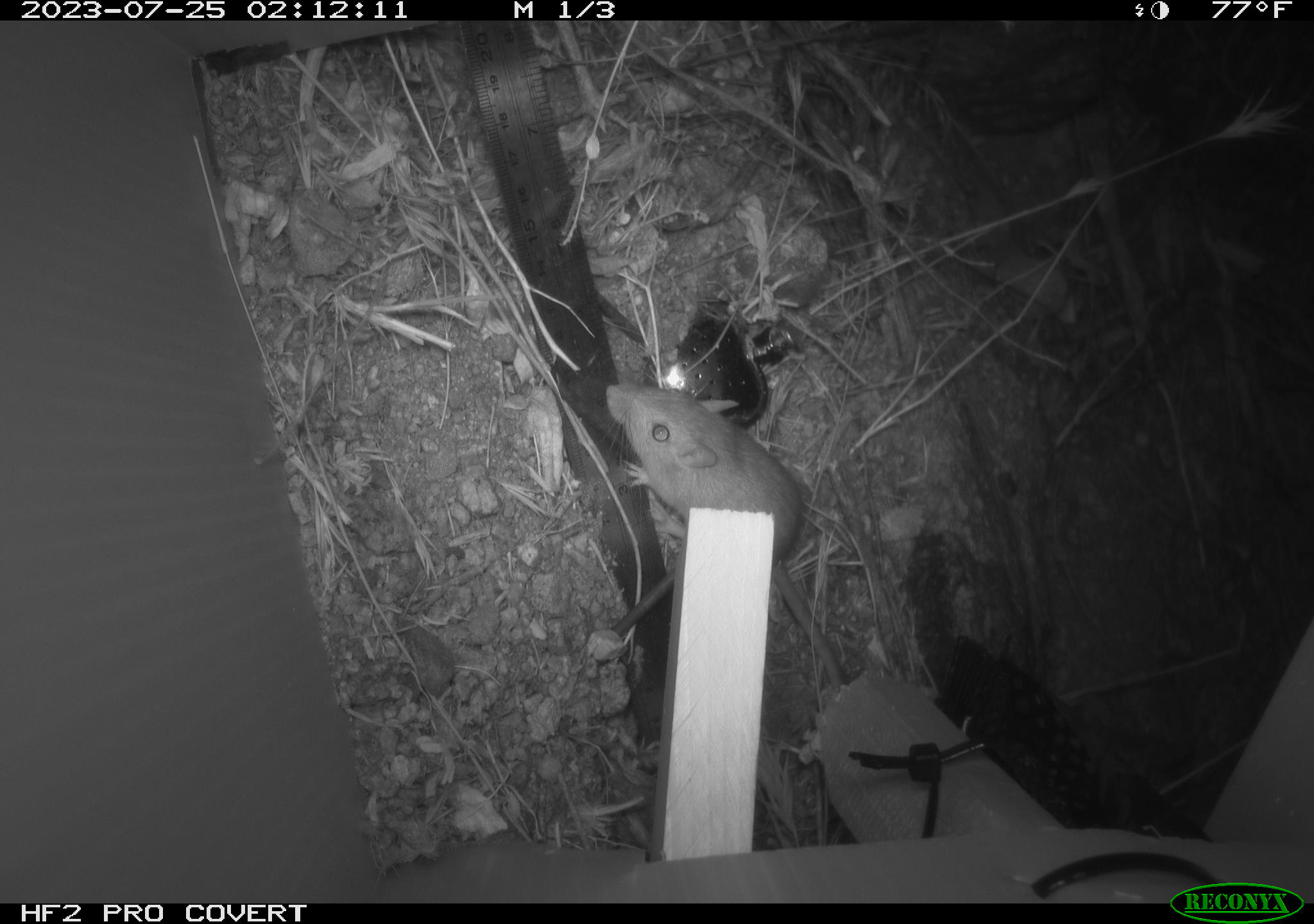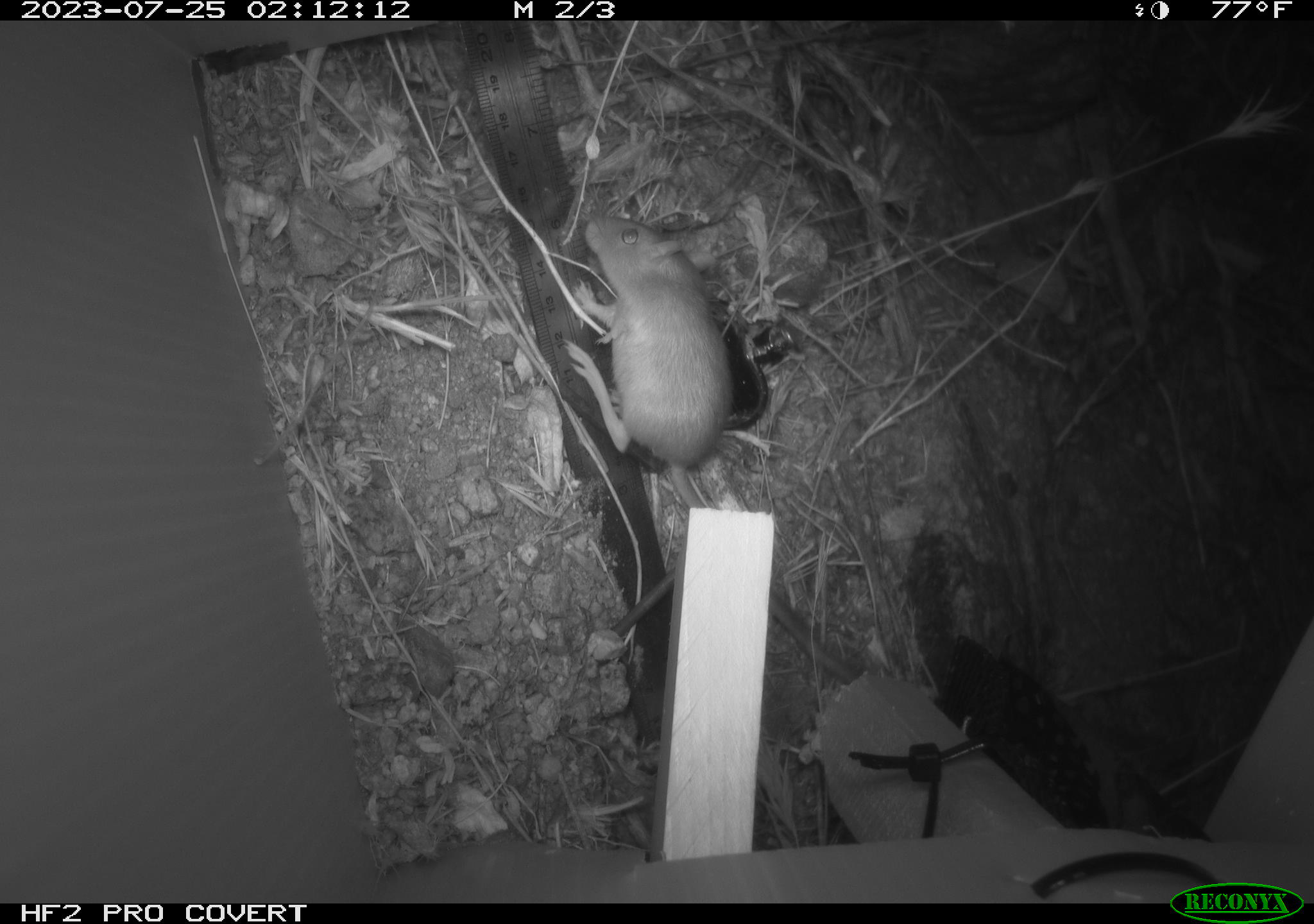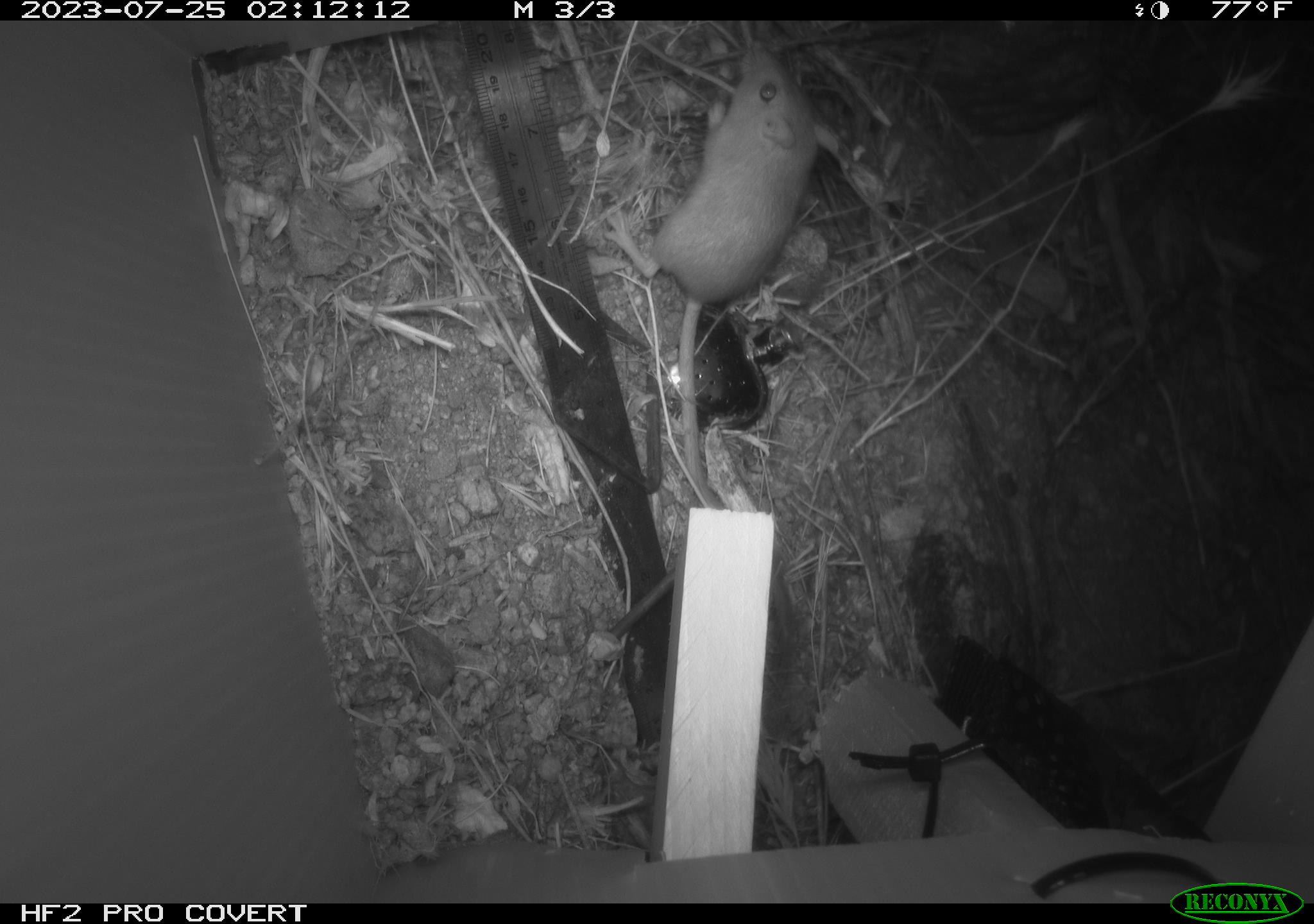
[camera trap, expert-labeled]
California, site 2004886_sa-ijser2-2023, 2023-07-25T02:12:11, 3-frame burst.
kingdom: Animalia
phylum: Chordata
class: Mammalia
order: Rodentia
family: Heteromyidae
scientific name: Heteromyidae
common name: kangaroo rats and pocket mice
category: heteromyidae family